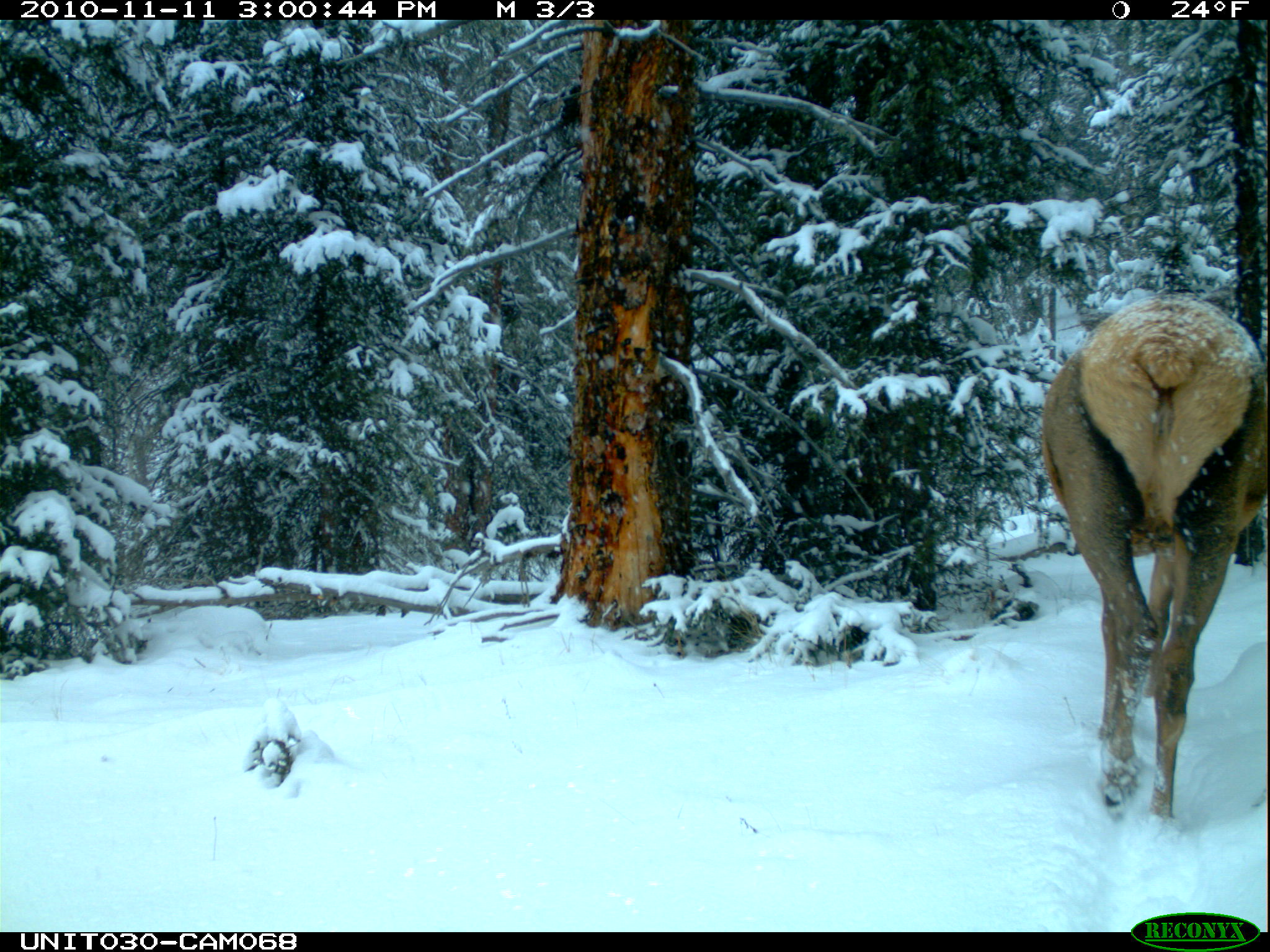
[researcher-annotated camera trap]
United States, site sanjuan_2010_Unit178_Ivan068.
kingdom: Animalia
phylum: Chordata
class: Mammalia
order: Artiodactyla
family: Cervidae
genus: Cervus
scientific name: Cervus elaphus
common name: red deer